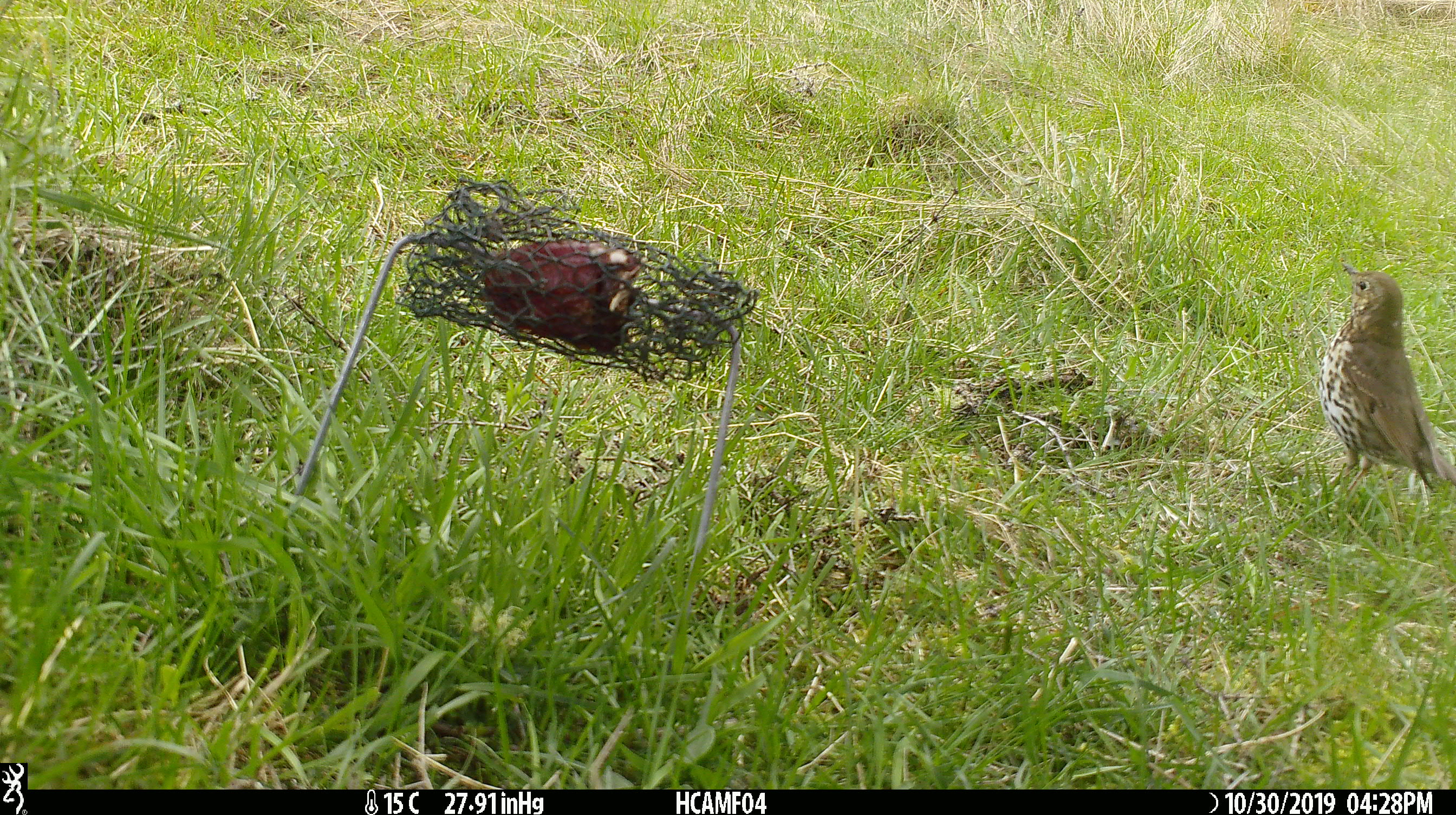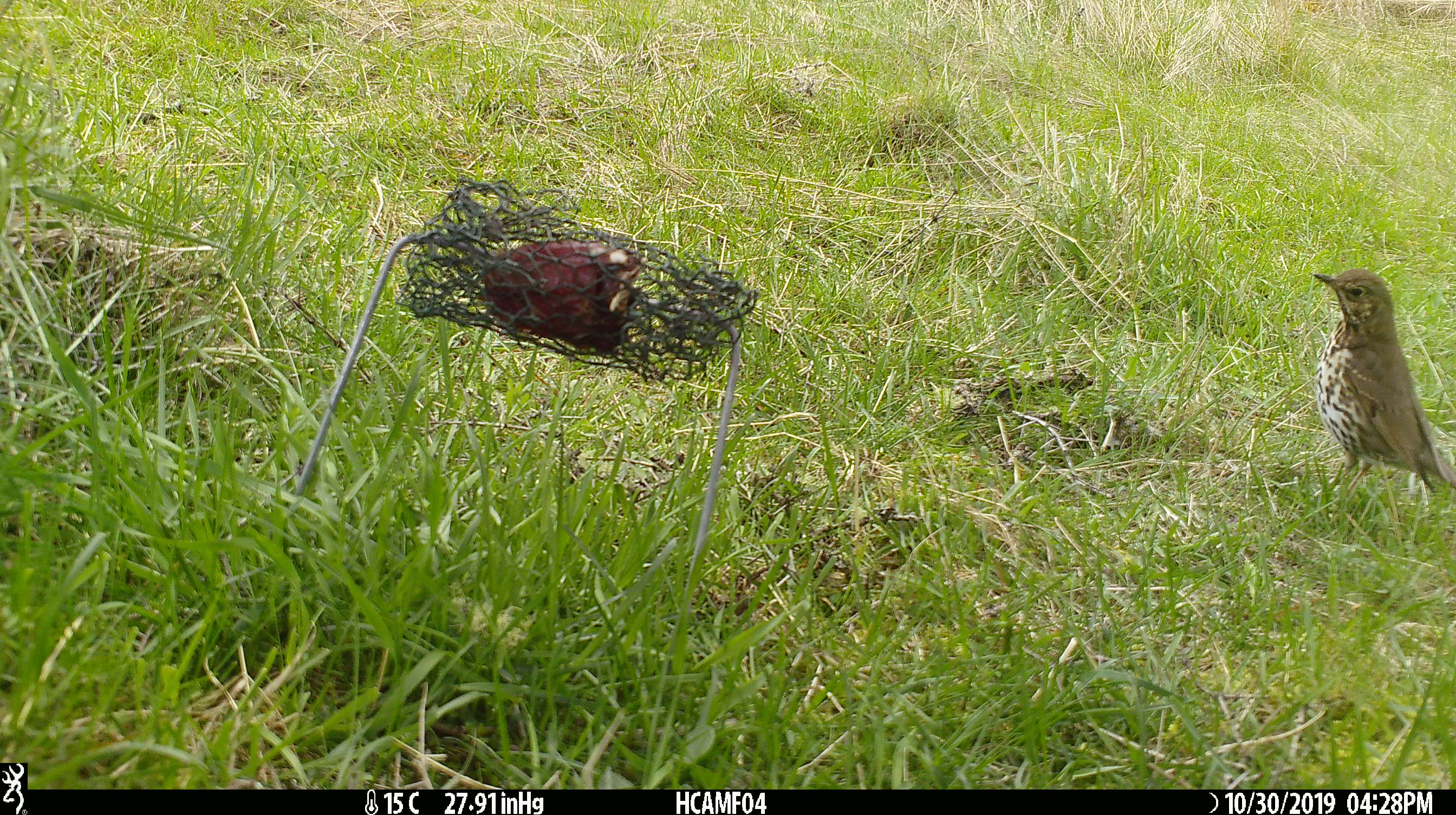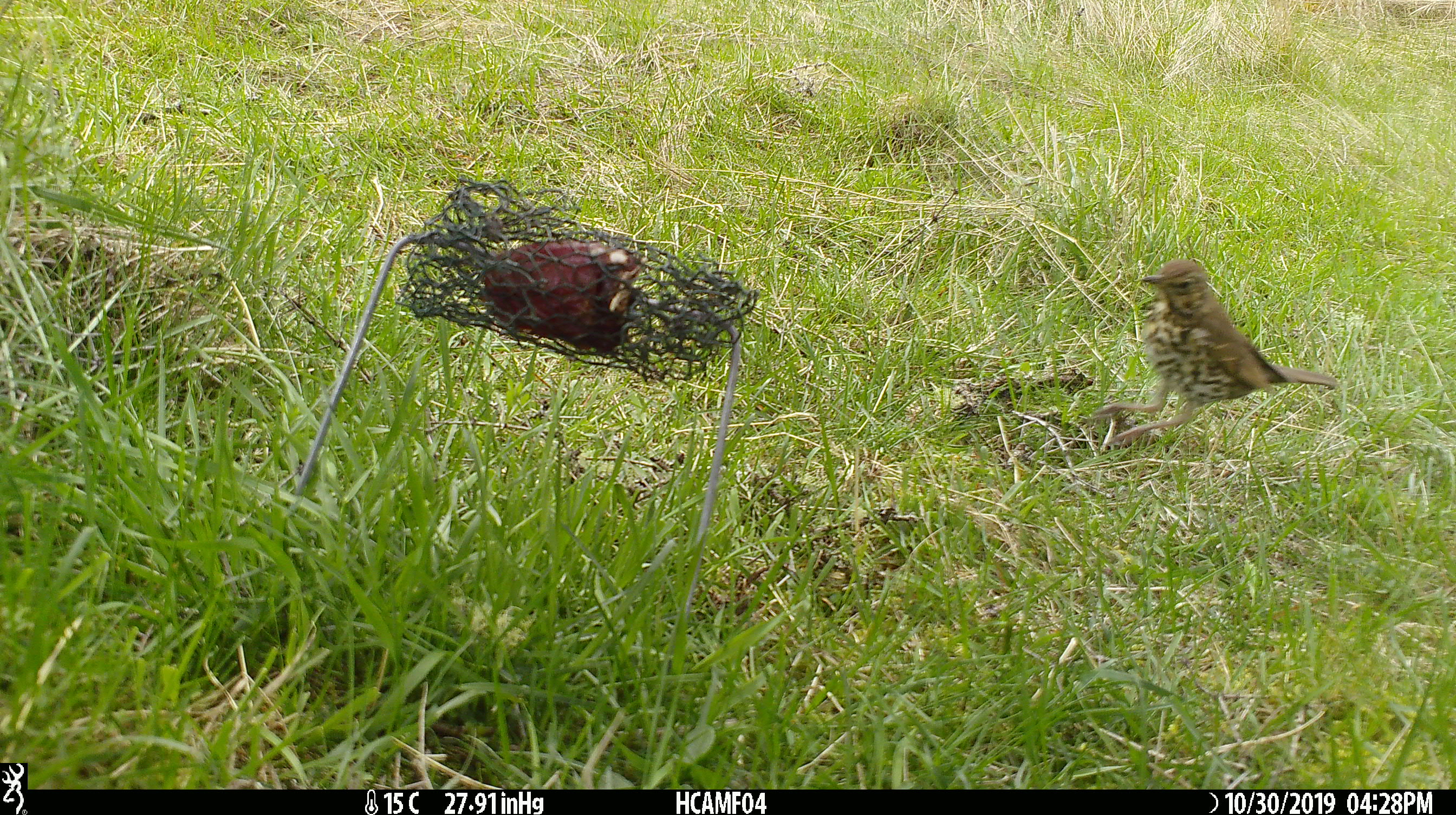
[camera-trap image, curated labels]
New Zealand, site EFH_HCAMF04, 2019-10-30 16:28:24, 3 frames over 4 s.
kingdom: Animalia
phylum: Chordata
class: Aves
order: Passeriformes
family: Turdidae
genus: Turdus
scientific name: Turdus philomelos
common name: song thrush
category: thrush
Thrush (song thrush) (Turdus philomelos).